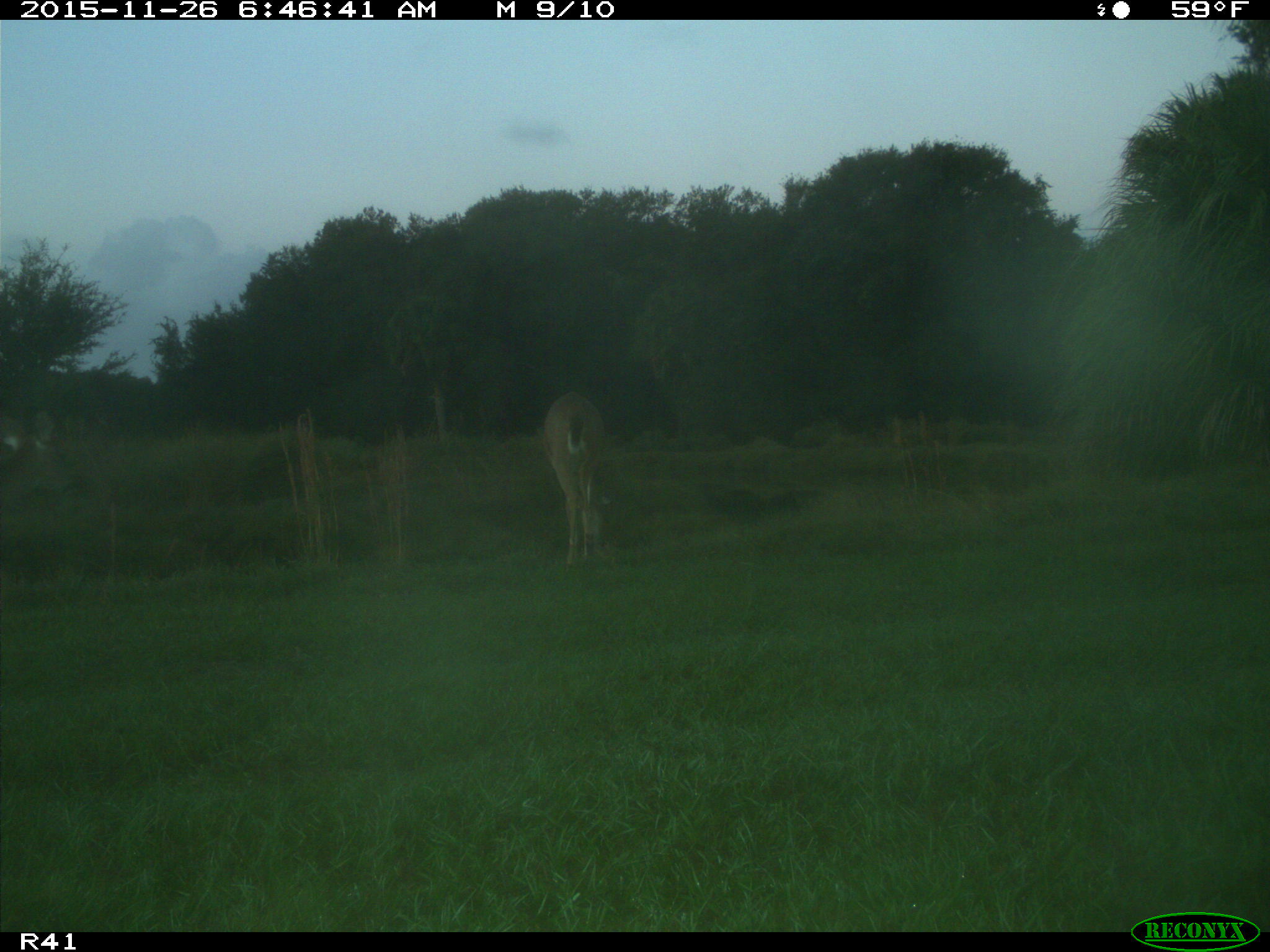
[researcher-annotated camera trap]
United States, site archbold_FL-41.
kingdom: Animalia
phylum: Chordata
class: Mammalia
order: Artiodactyla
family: Cervidae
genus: Odocoileus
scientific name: Odocoileus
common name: deer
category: unidentified deer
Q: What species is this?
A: Unidentified deer (deer) (Odocoileus).